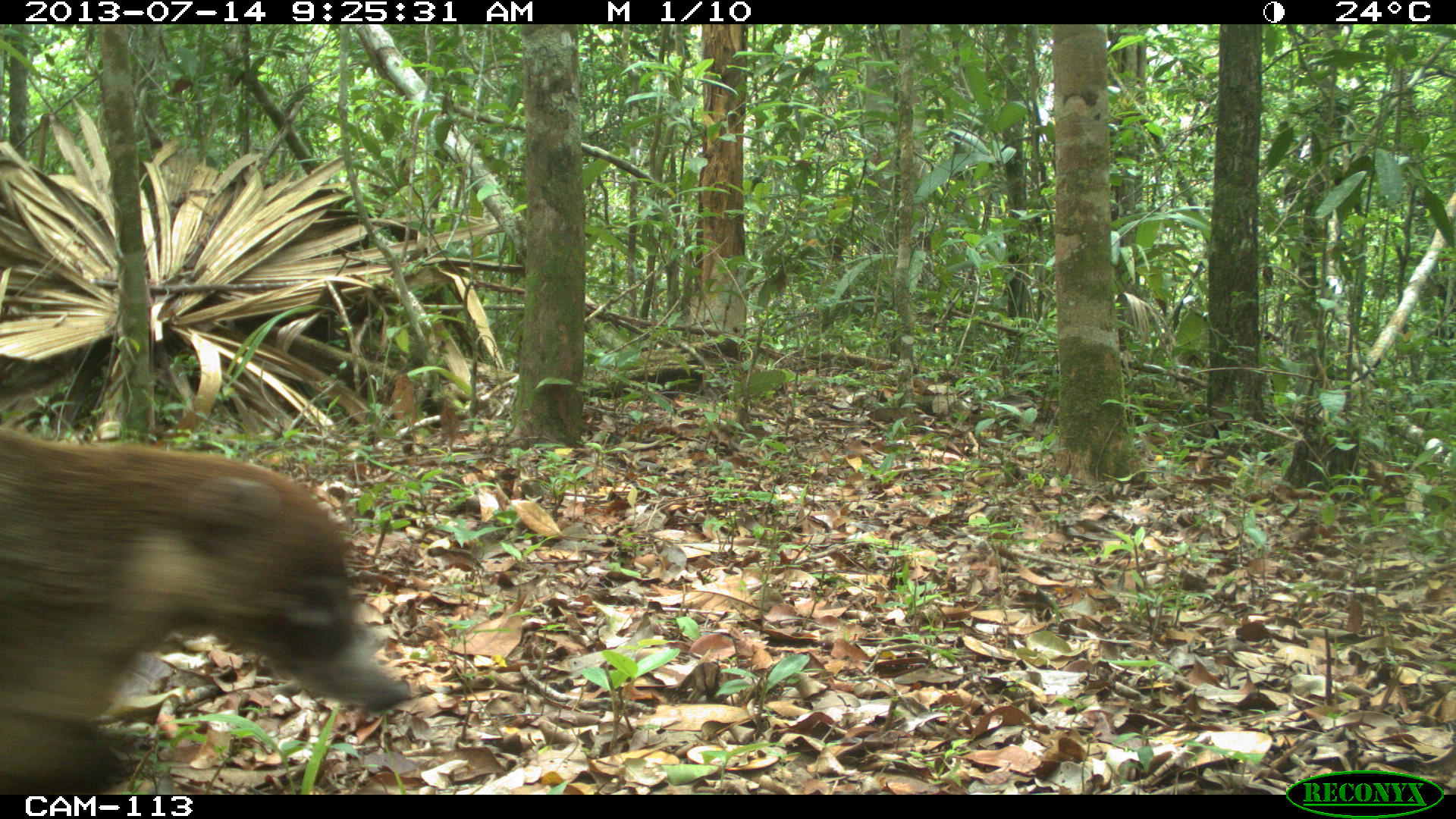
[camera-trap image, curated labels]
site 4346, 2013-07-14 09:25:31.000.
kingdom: Animalia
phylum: Chordata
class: Mammalia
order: Carnivora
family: Procyonidae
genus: Nasua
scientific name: Nasua narica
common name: white-nosed coati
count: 1